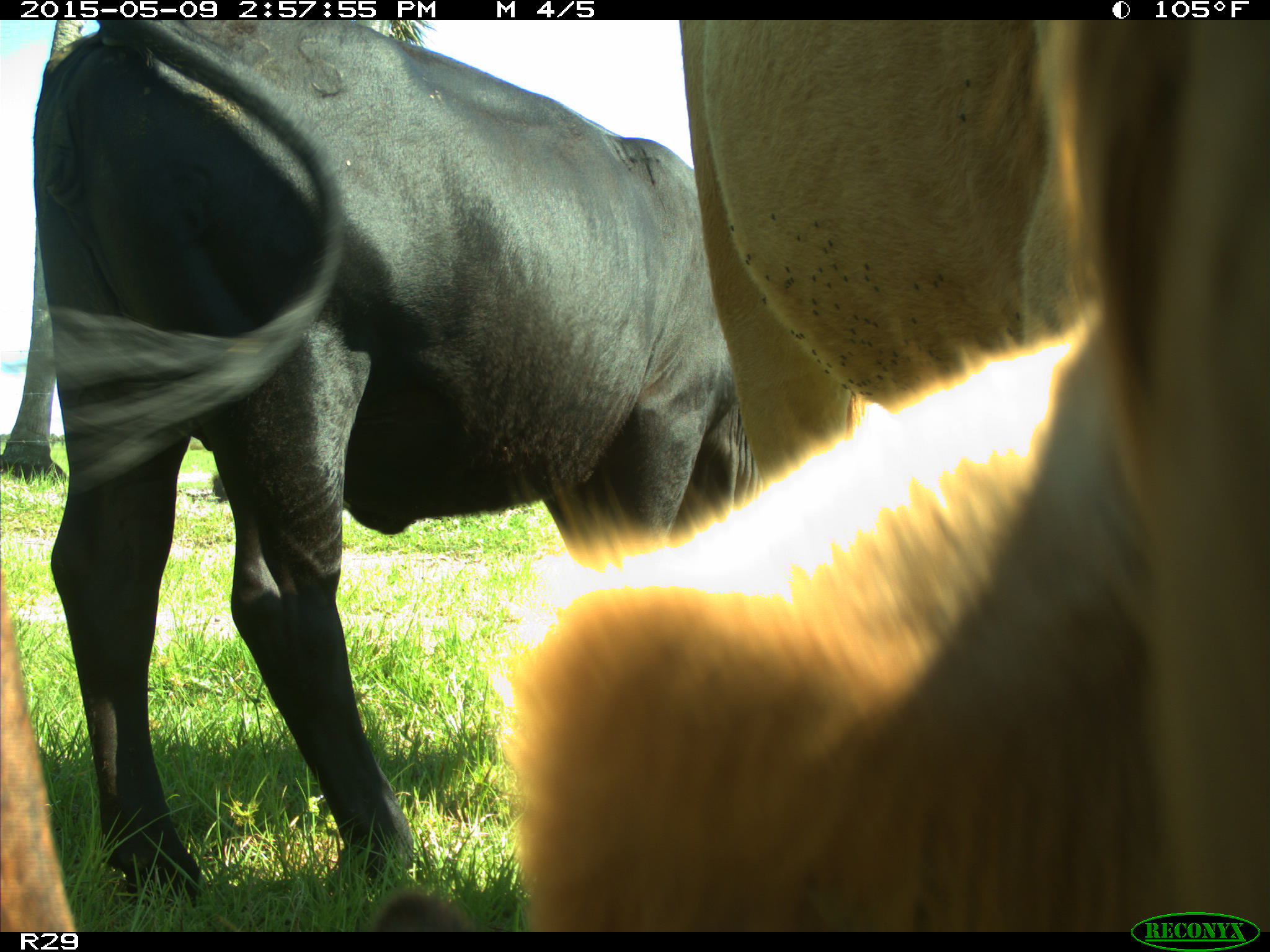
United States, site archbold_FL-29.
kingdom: Animalia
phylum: Chordata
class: Mammalia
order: Artiodactyla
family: Bovidae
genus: Bos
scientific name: Bos taurus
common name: domestic cow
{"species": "Bos taurus (domestic cow)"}